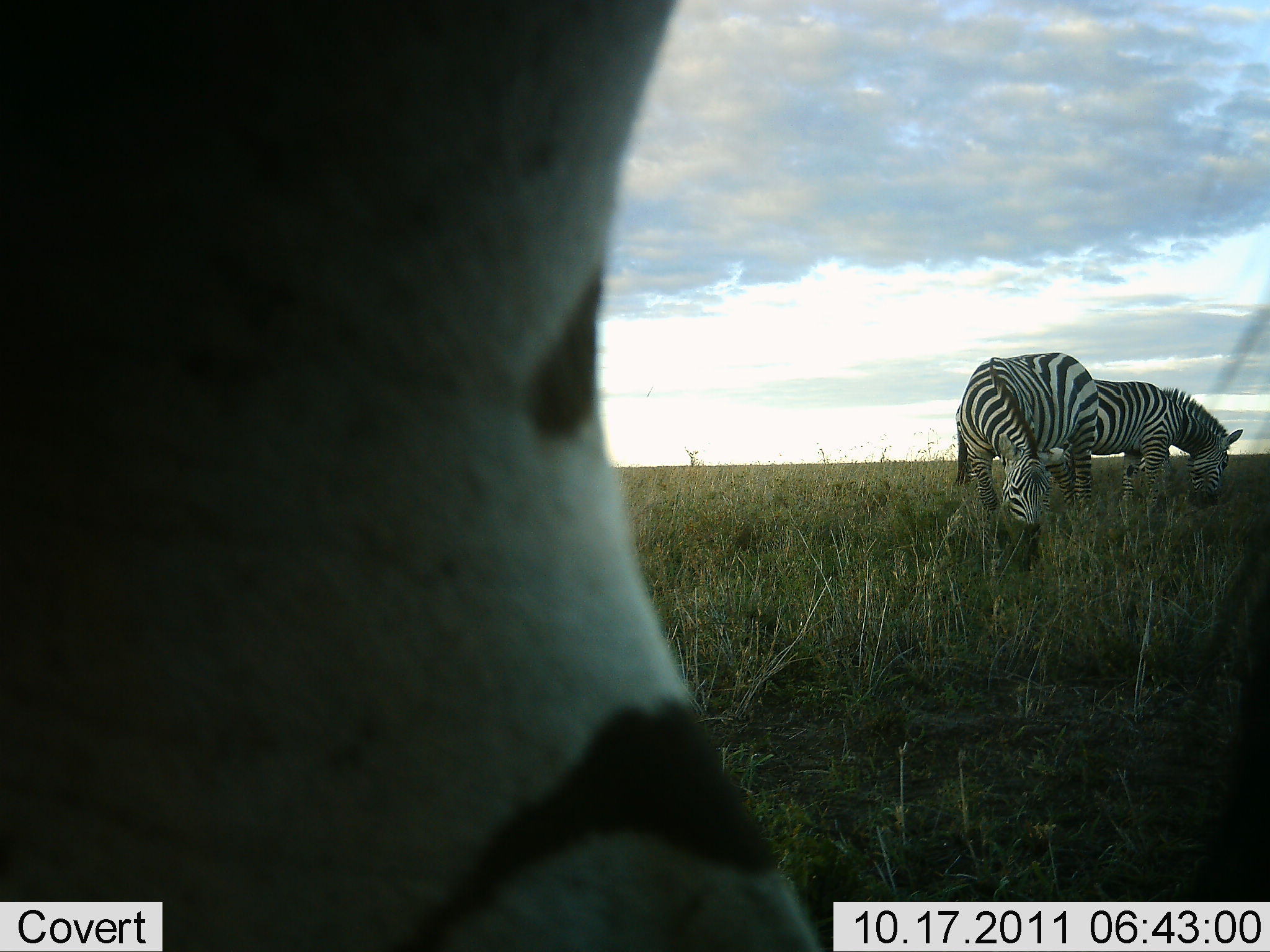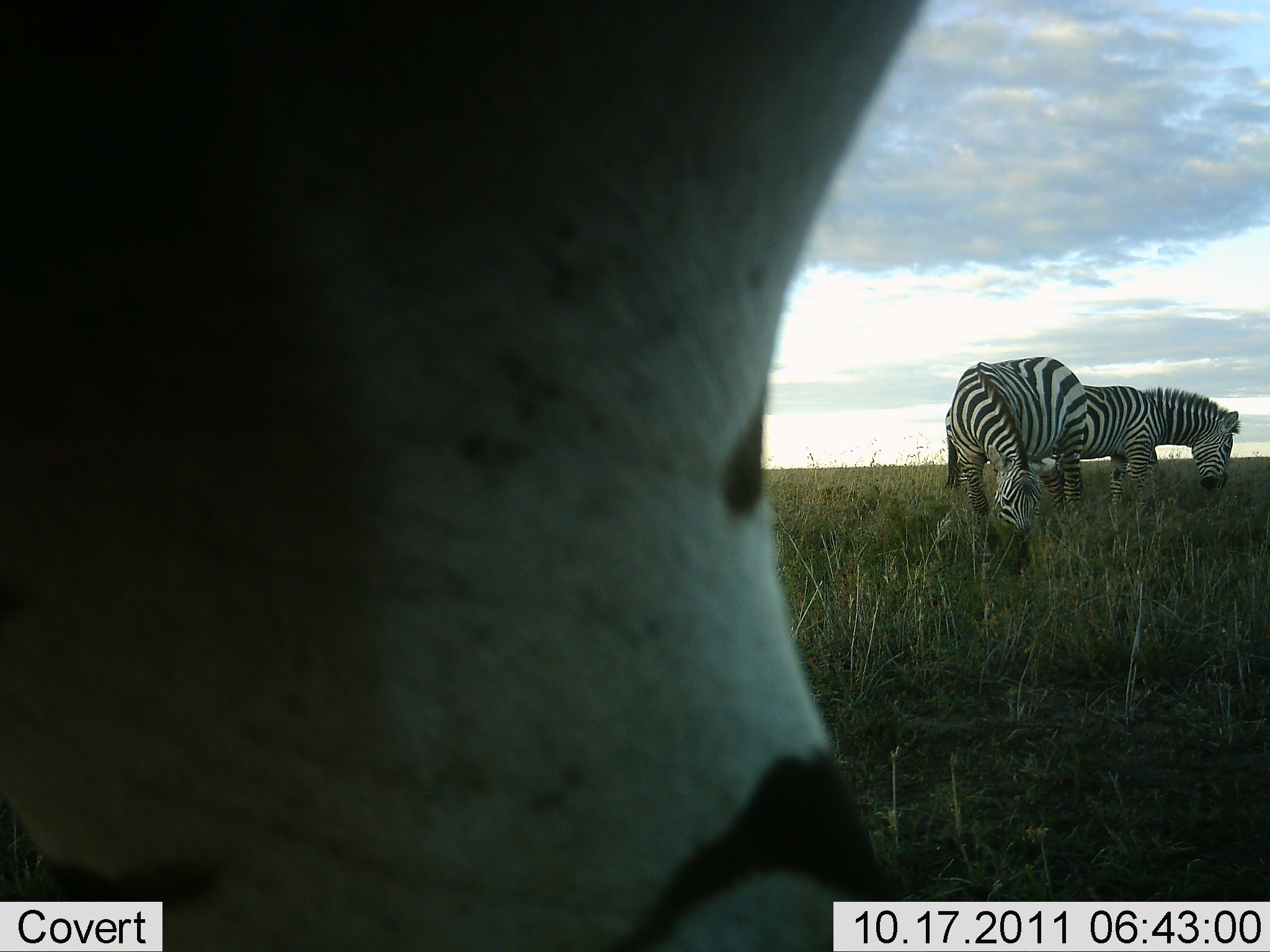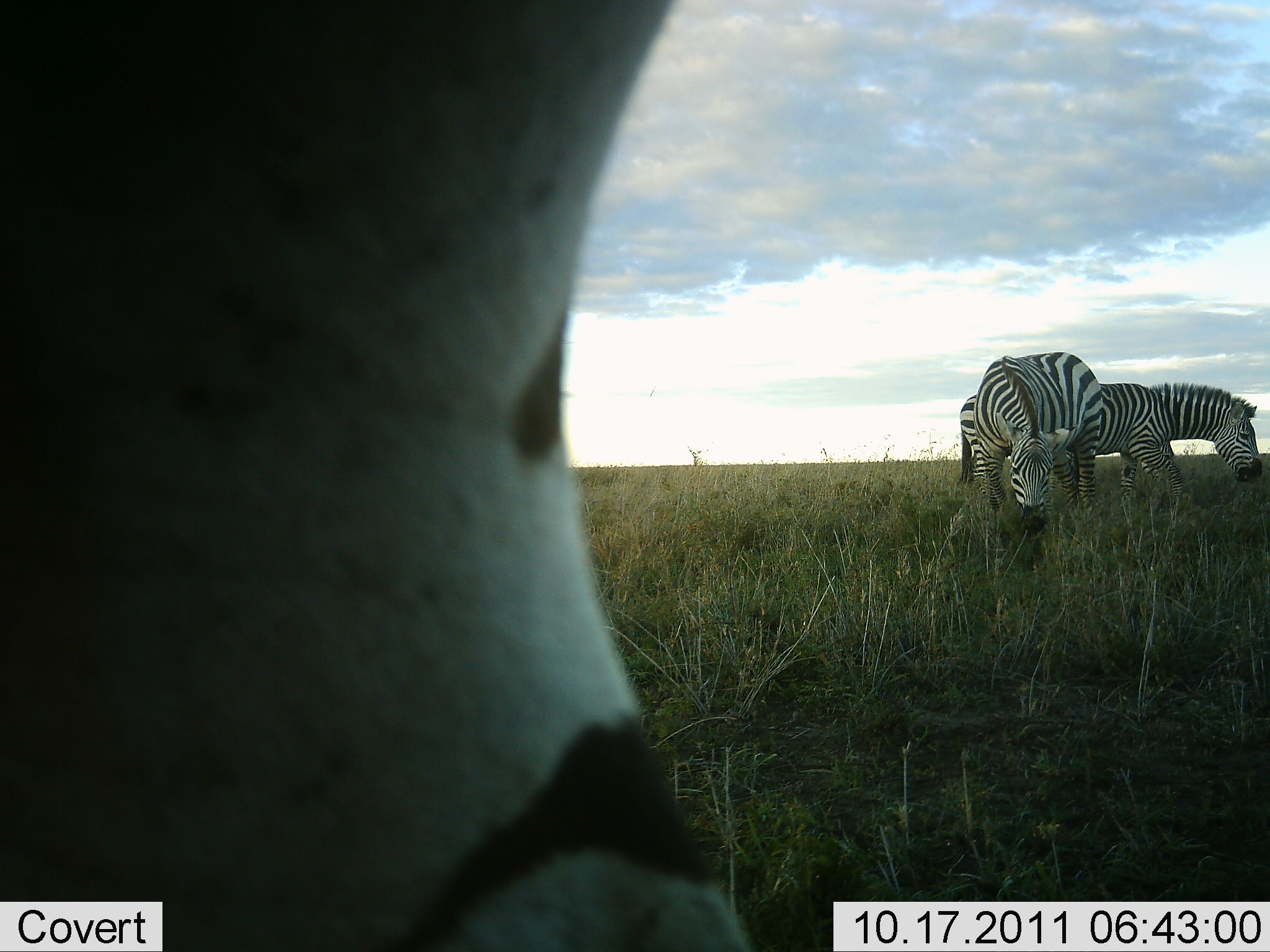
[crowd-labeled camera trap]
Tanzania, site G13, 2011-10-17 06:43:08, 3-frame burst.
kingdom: Animalia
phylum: Chordata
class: Mammalia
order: Perissodactyla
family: Equidae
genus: Equus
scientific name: Equus quagga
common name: plains zebra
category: zebra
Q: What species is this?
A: Zebra (plains zebra) (Equus quagga).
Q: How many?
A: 3.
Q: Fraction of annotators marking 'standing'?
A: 25%.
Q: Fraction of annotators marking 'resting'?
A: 0%.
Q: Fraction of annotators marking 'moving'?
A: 6%.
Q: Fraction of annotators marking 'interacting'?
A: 6%.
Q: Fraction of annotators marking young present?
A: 0%.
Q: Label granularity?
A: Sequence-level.